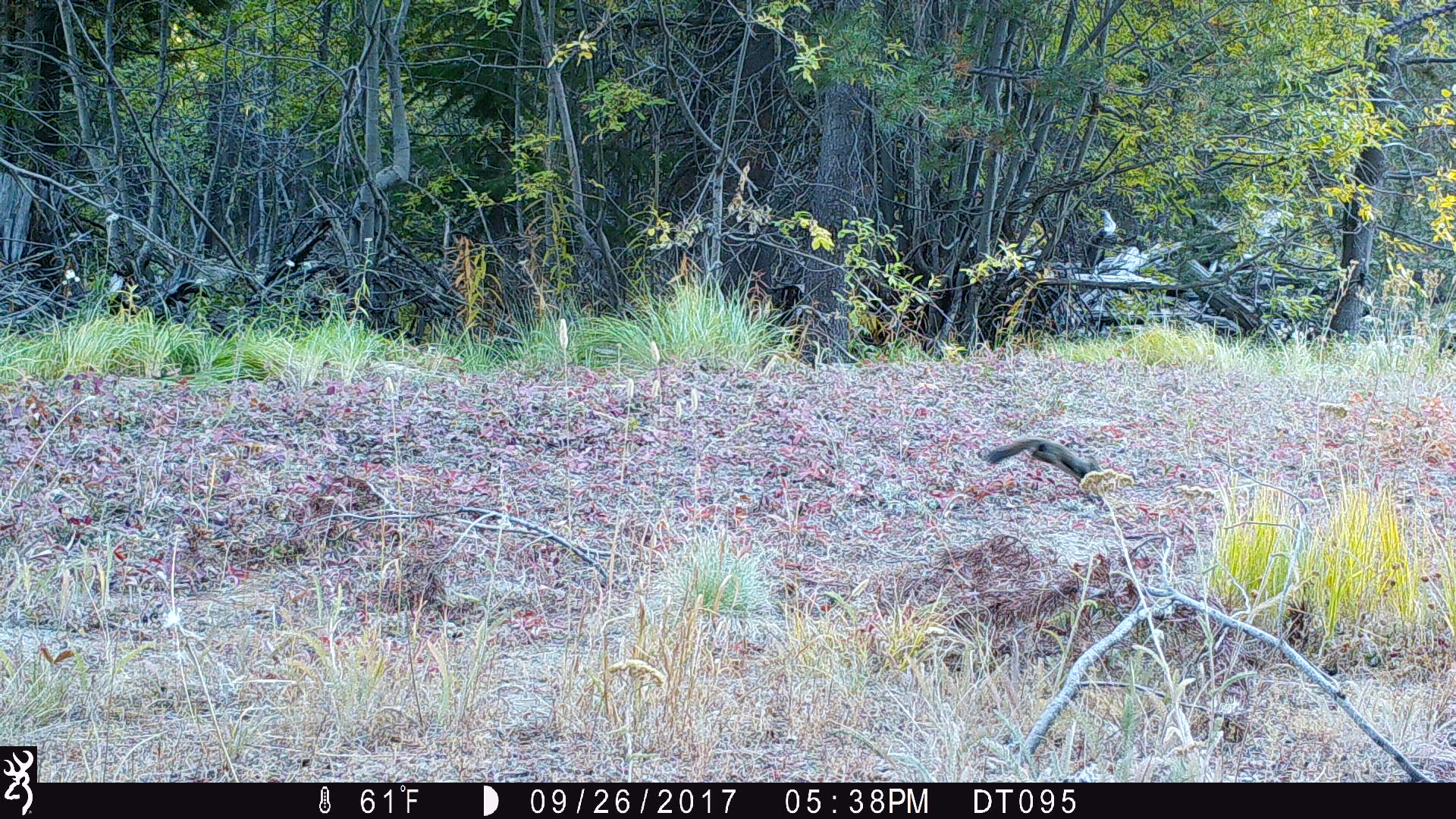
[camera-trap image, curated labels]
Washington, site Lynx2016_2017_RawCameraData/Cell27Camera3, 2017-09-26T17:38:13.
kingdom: Animalia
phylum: Chordata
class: Mammalia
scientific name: Mammalia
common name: small mammal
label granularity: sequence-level